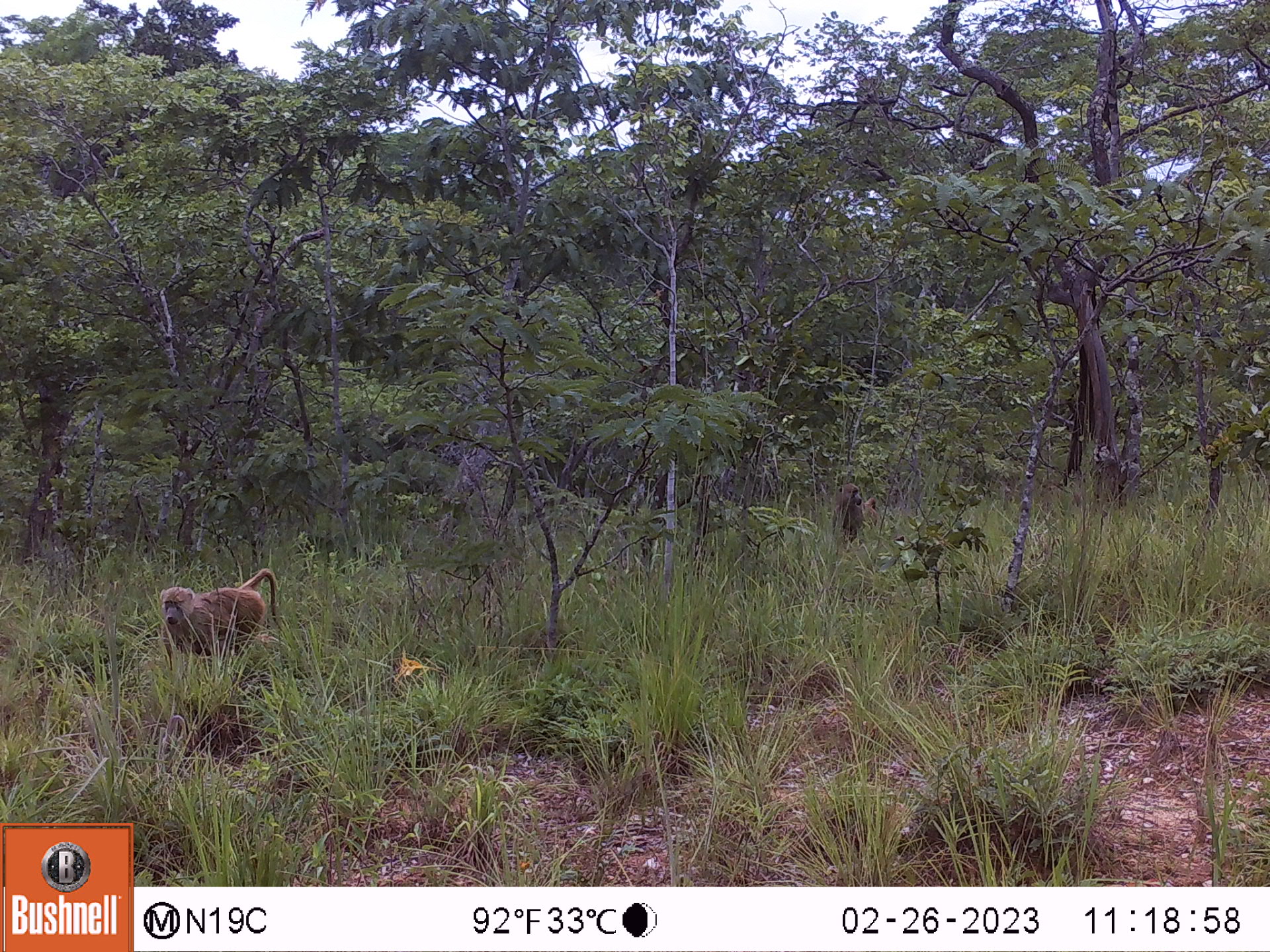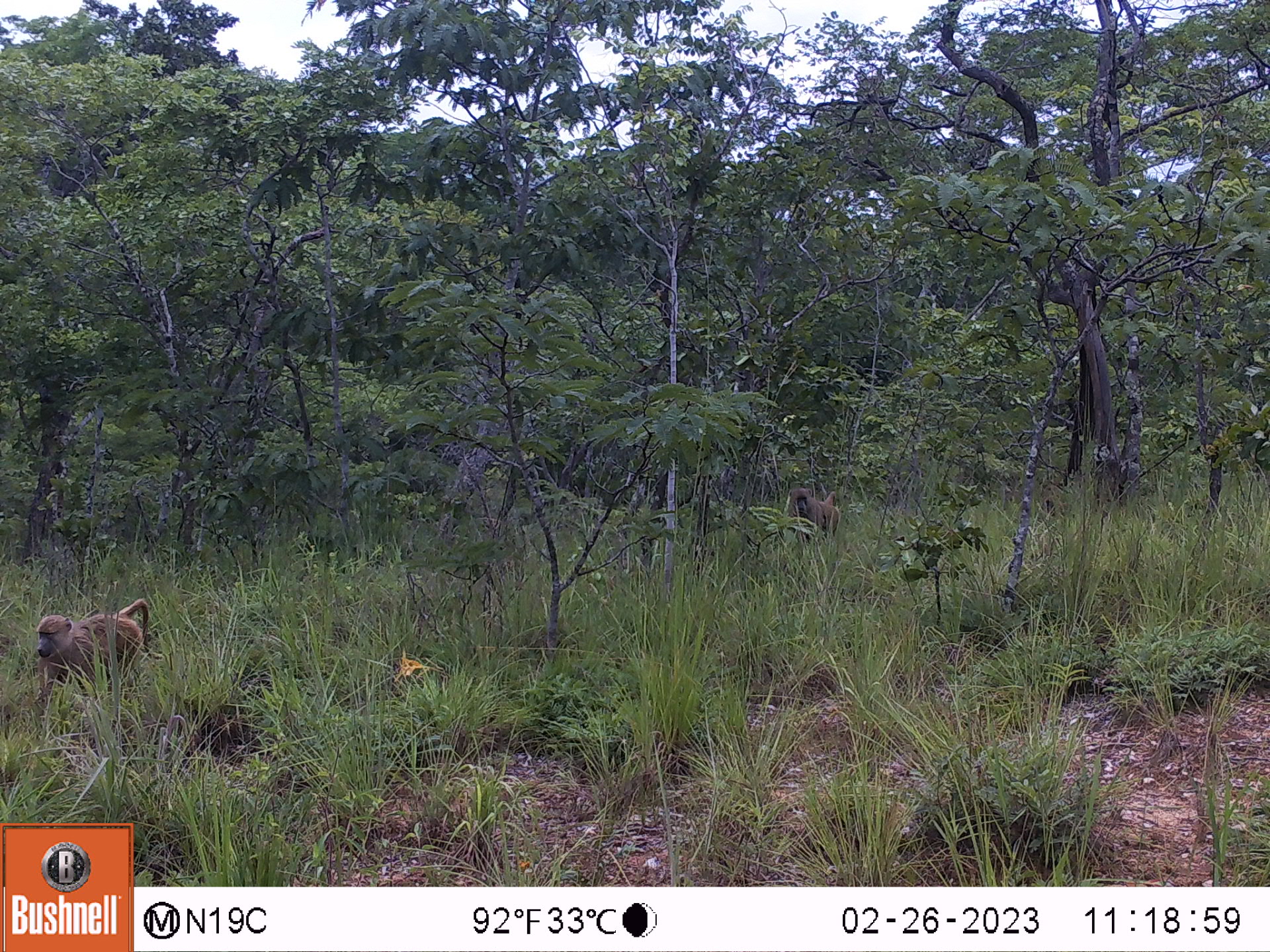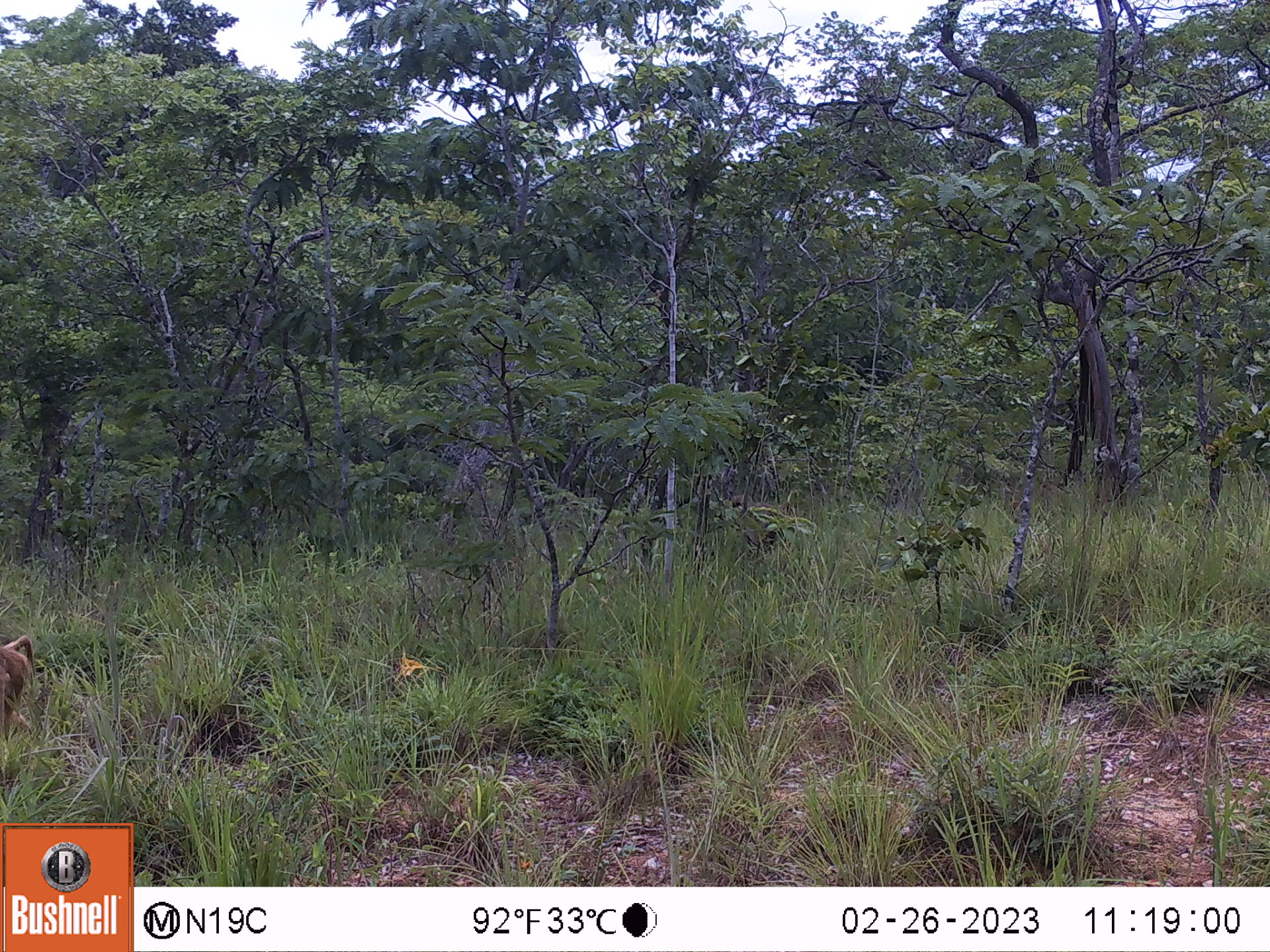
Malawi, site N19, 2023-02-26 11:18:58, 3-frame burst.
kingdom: Animalia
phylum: Chordata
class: Mammalia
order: Primates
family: Cercopithecidae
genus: Papio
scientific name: Papio cynocephalus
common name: yellow baboon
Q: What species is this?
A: Yellow baboon (Papio cynocephalus).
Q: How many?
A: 2.